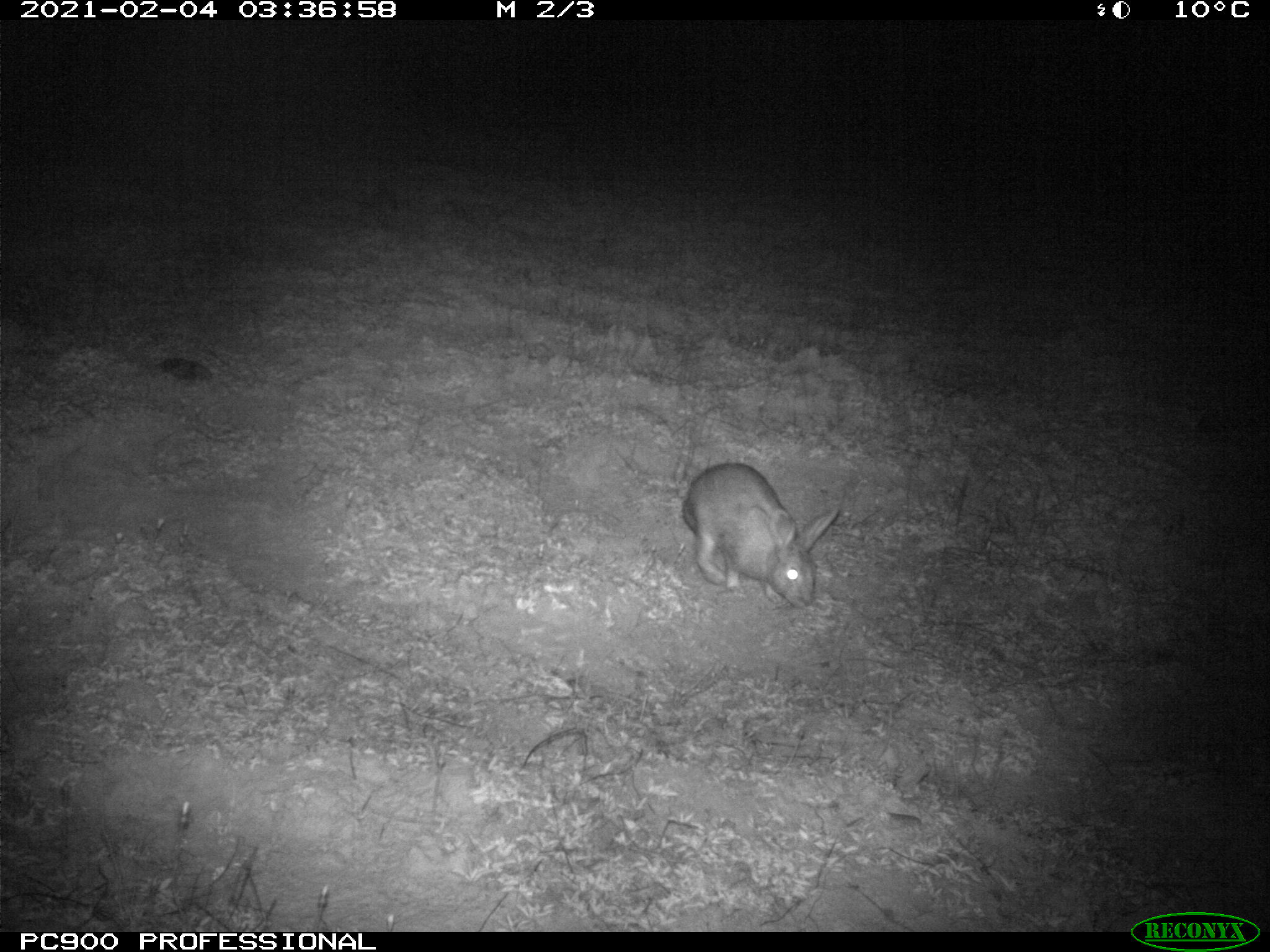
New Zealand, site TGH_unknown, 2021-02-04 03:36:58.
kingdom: Animalia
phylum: Chordata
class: Mammalia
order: Lagomorpha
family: Leporidae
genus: Oryctolagus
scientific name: Oryctolagus cuniculus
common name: european rabbit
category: rabbit